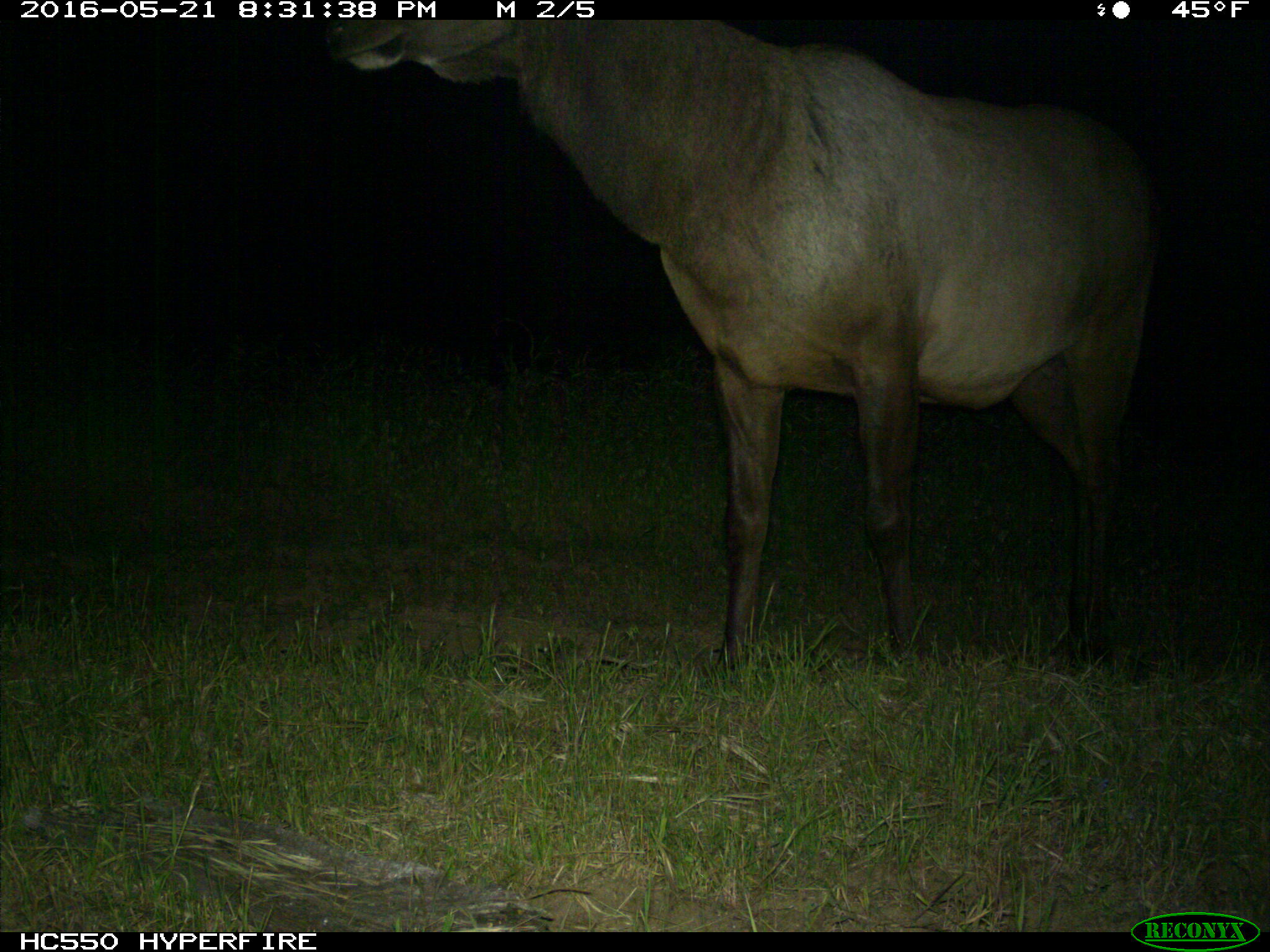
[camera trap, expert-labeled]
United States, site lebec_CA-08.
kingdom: Animalia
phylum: Chordata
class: Mammalia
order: Artiodactyla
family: Cervidae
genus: Cervus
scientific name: Cervus canadensis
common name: elk